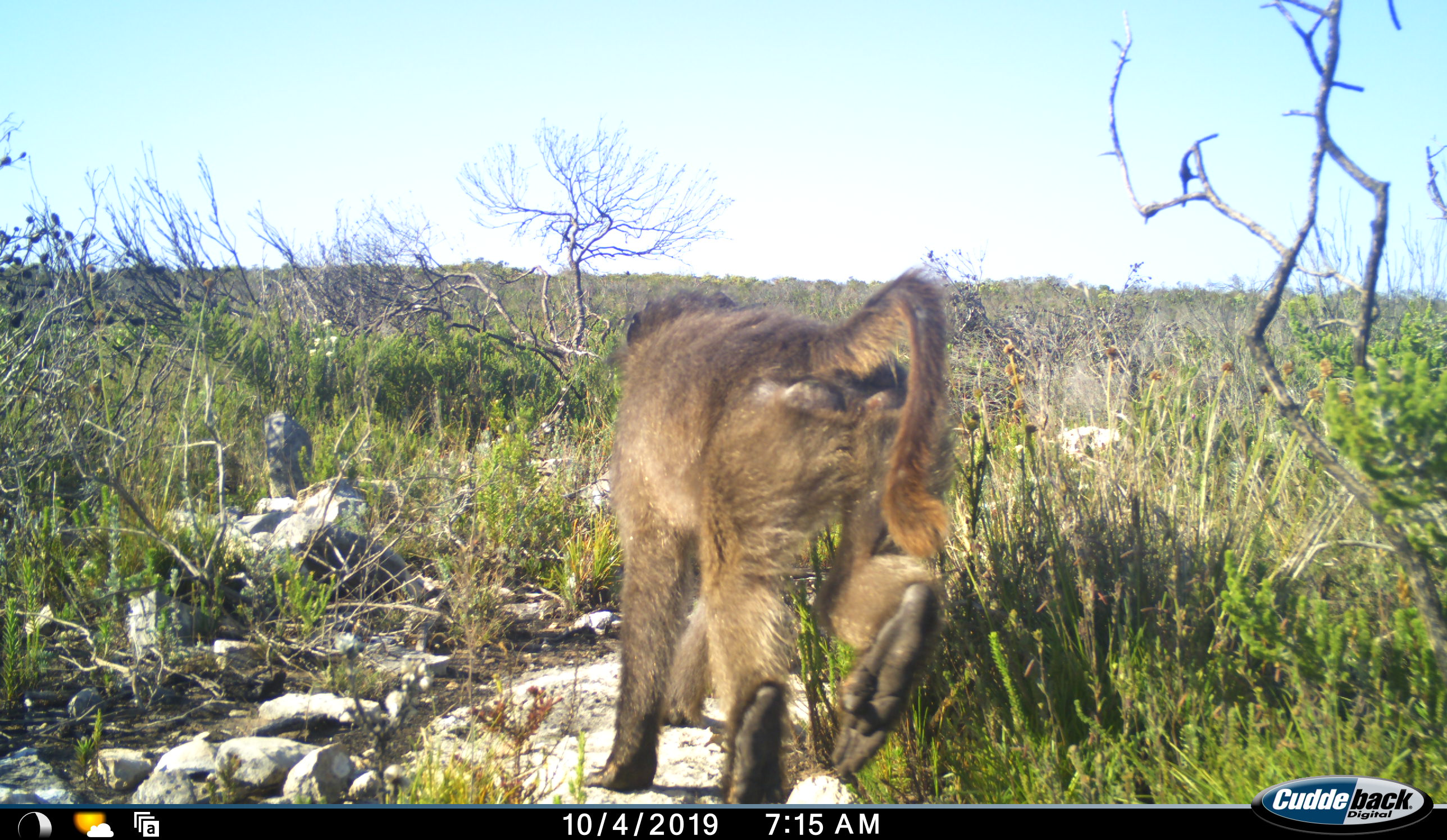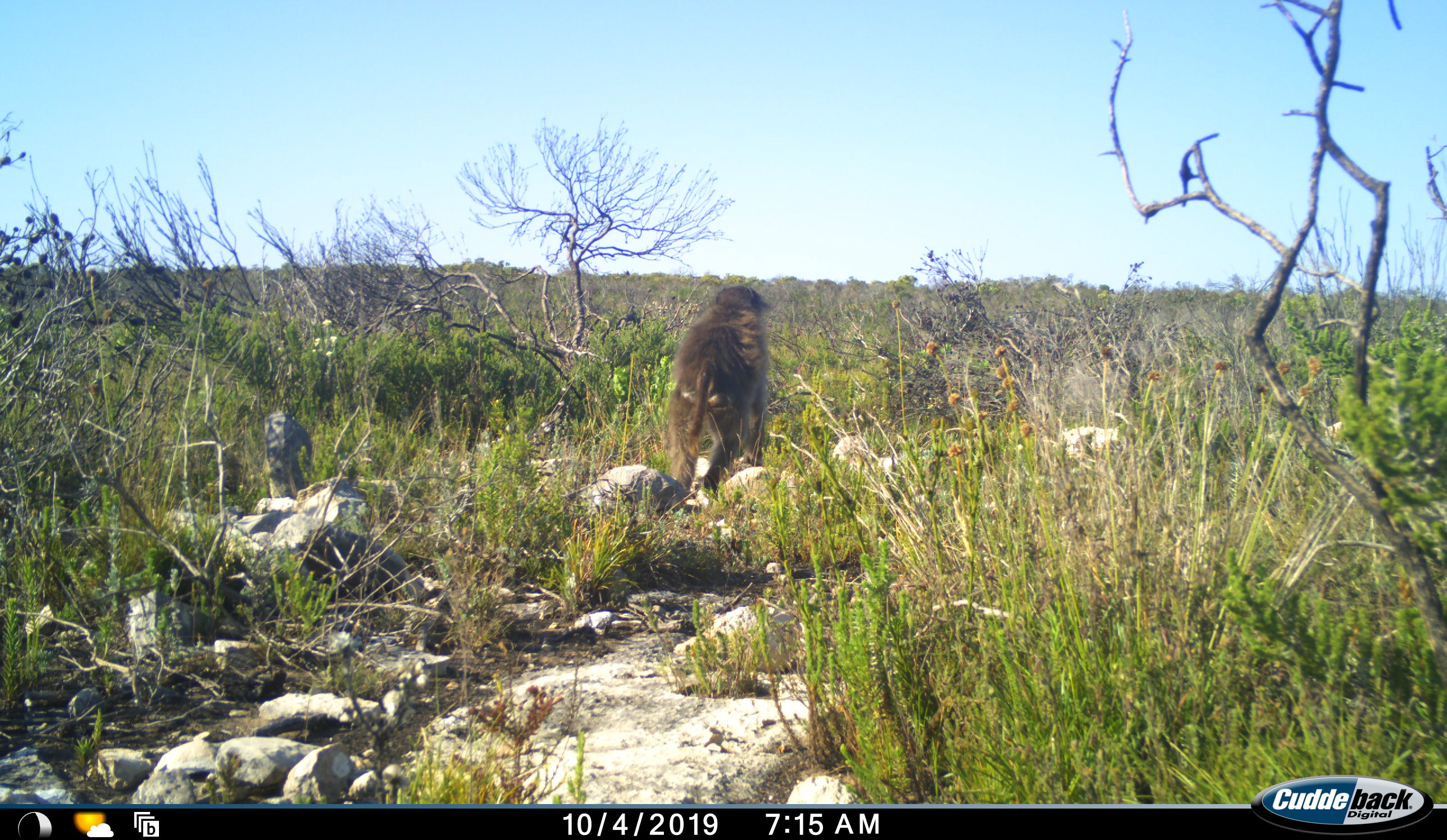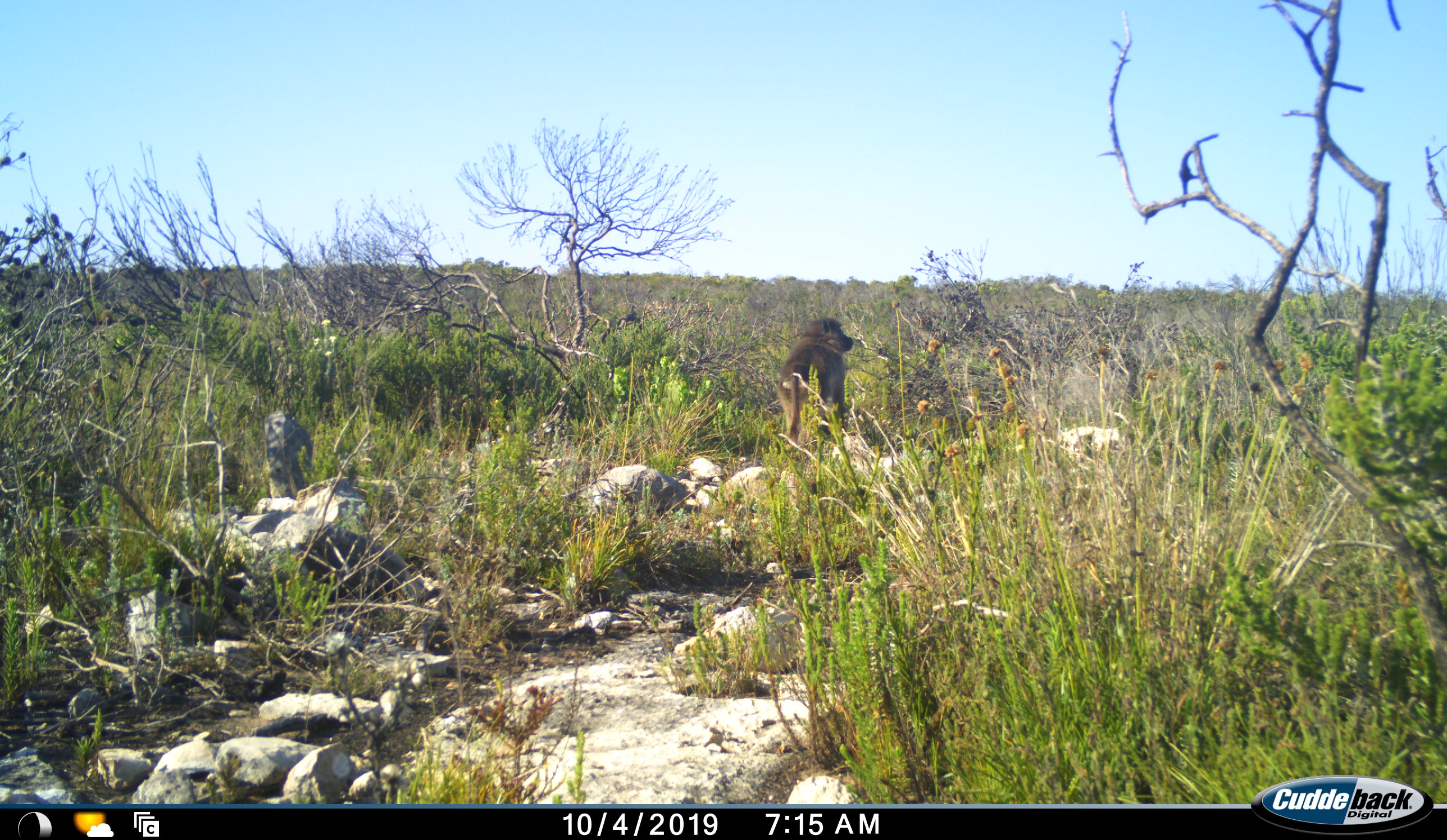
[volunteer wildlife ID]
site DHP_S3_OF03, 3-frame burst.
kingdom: Animalia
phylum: Chordata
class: Mammalia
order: Primates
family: Cercopithecidae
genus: Papio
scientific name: Papio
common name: baboon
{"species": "baboon (Papio)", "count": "1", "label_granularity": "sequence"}